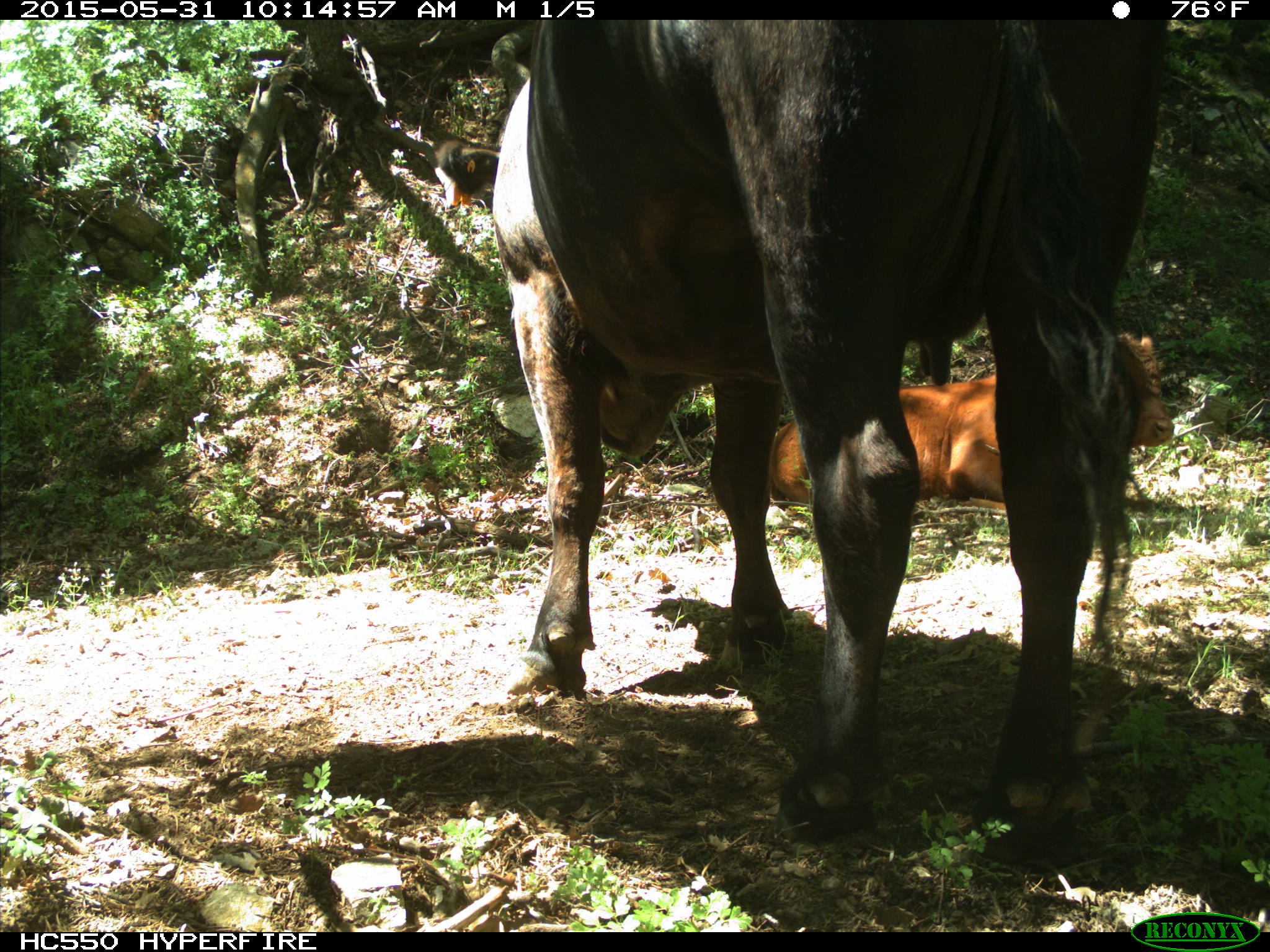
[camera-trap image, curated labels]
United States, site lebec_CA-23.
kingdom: Animalia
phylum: Chordata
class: Mammalia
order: Artiodactyla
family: Bovidae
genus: Bos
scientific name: Bos taurus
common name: domestic cow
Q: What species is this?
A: Bos taurus (domestic cow).